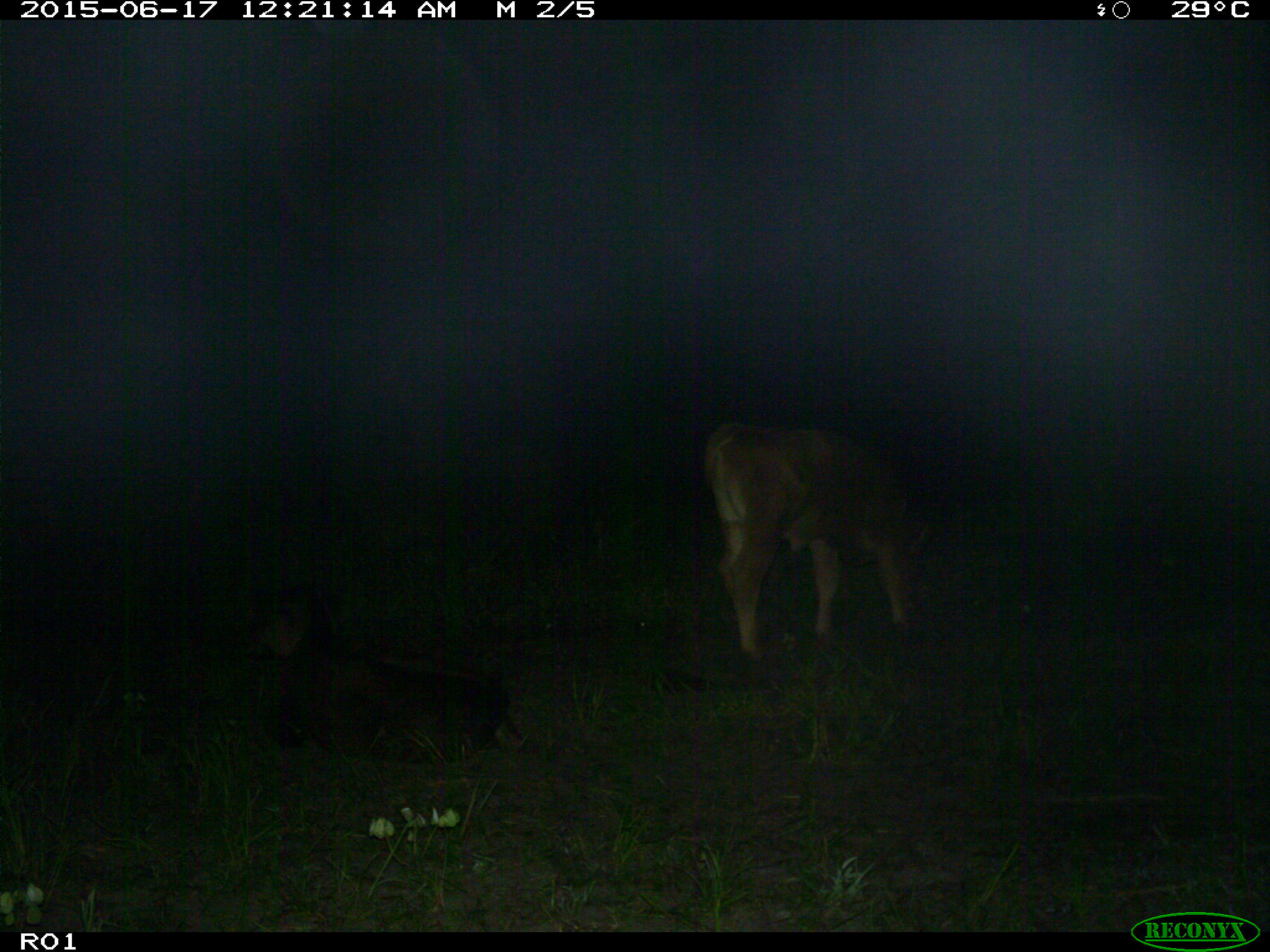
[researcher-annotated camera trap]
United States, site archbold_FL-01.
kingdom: Animalia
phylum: Chordata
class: Mammalia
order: Artiodactyla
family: Bovidae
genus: Bos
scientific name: Bos taurus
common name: domestic cow